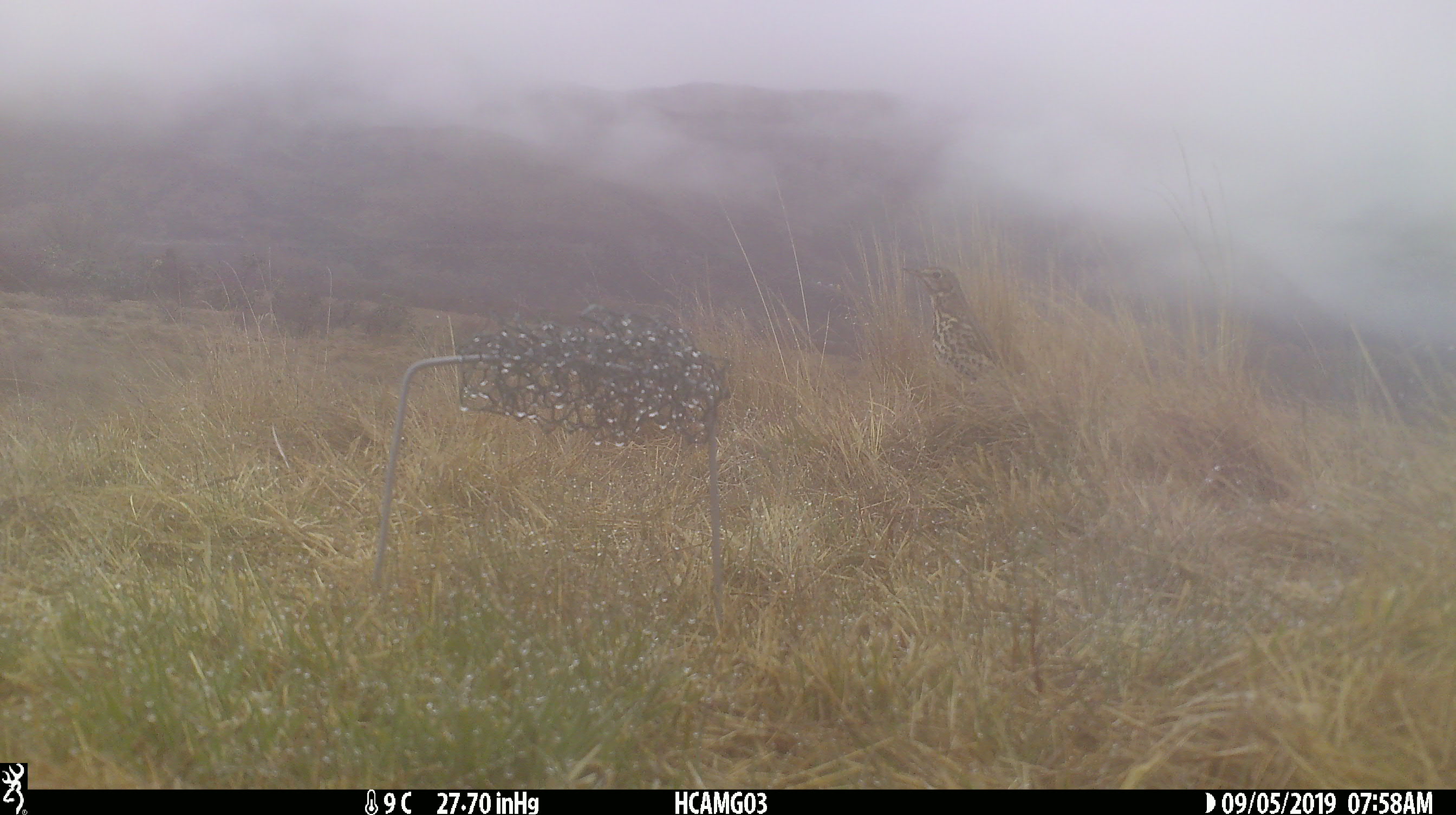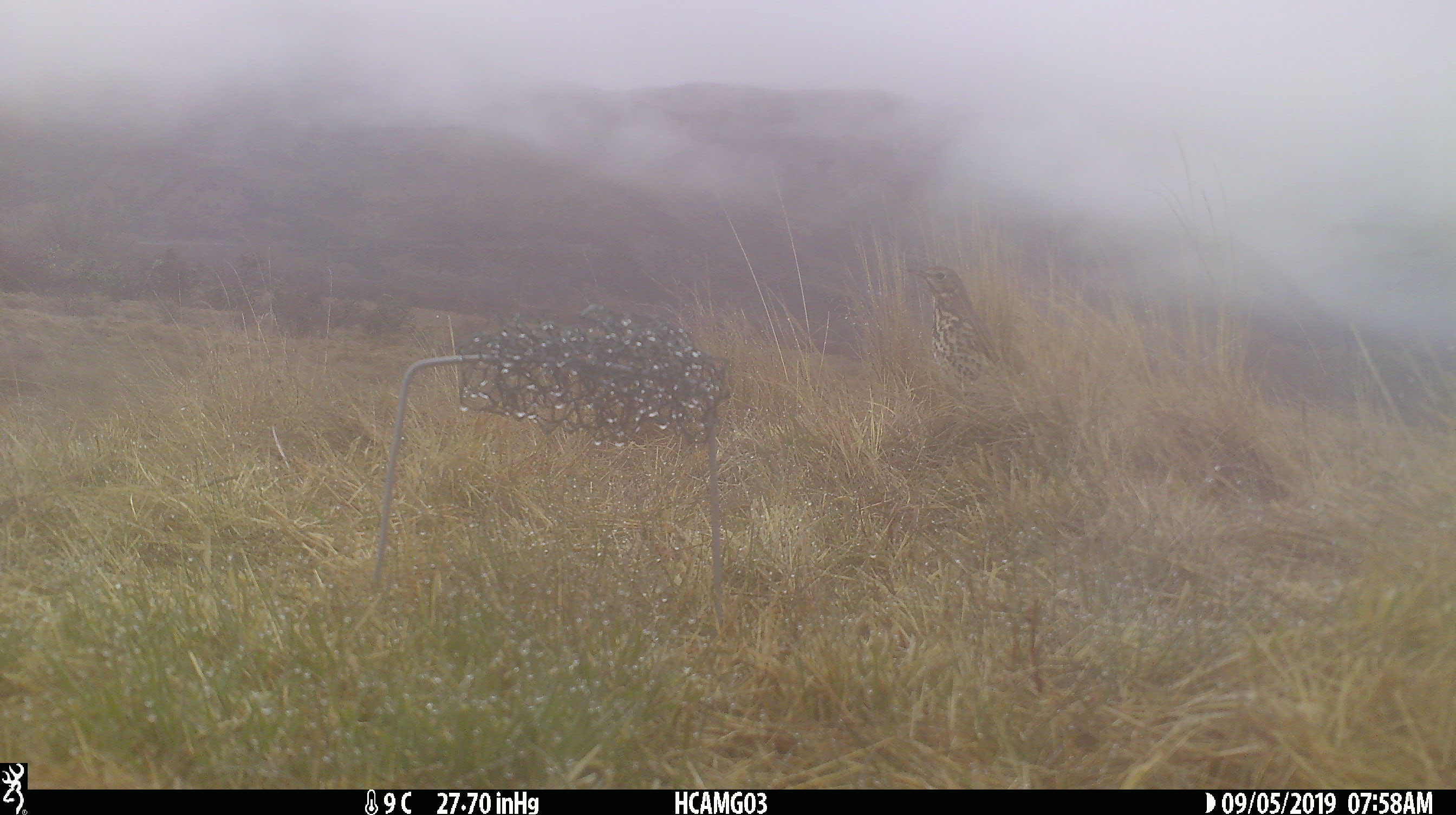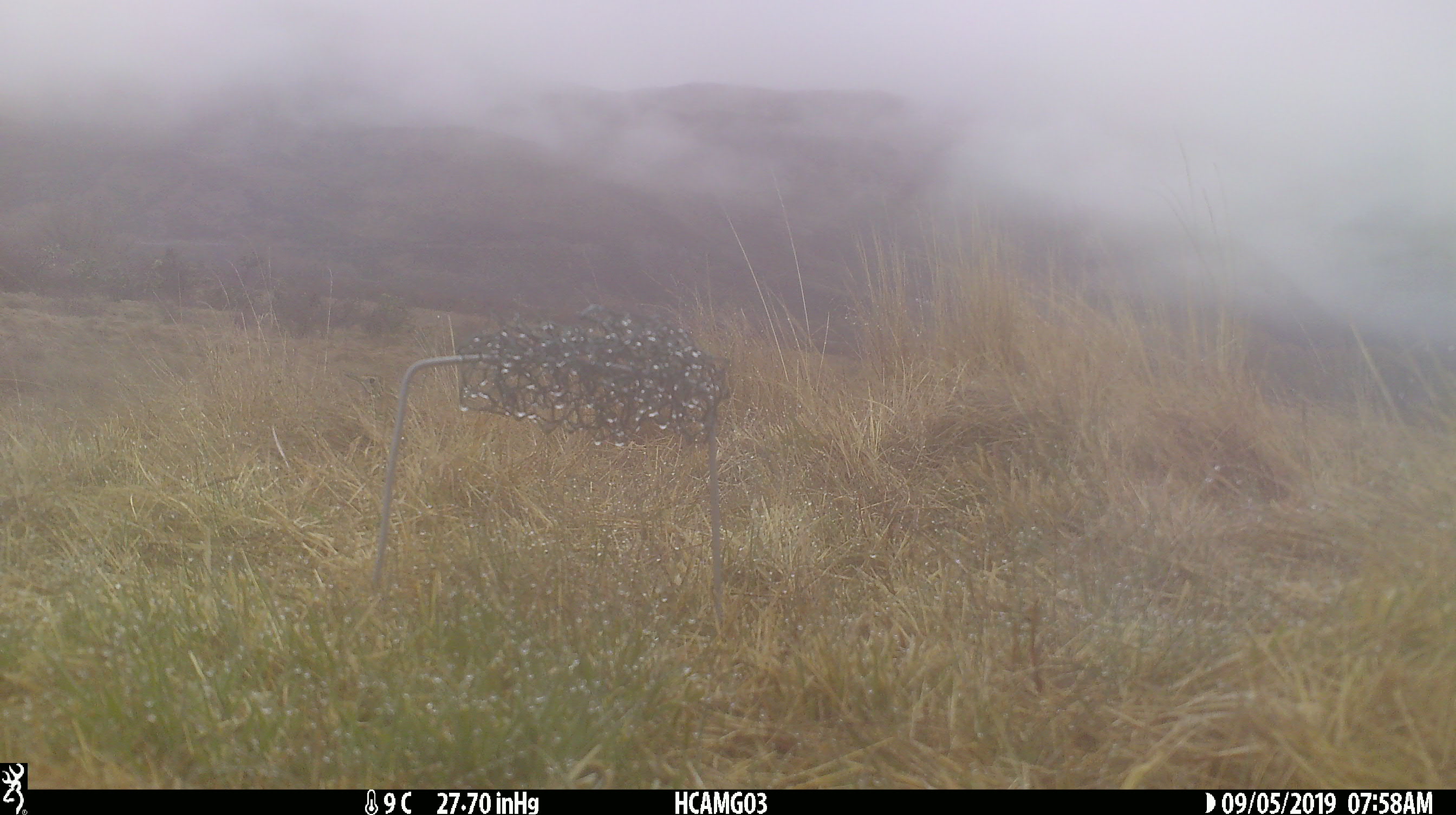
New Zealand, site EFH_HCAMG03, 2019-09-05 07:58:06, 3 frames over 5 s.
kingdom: Animalia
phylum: Chordata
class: Aves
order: Passeriformes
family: Turdidae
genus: Turdus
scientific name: Turdus philomelos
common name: song thrush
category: thrush